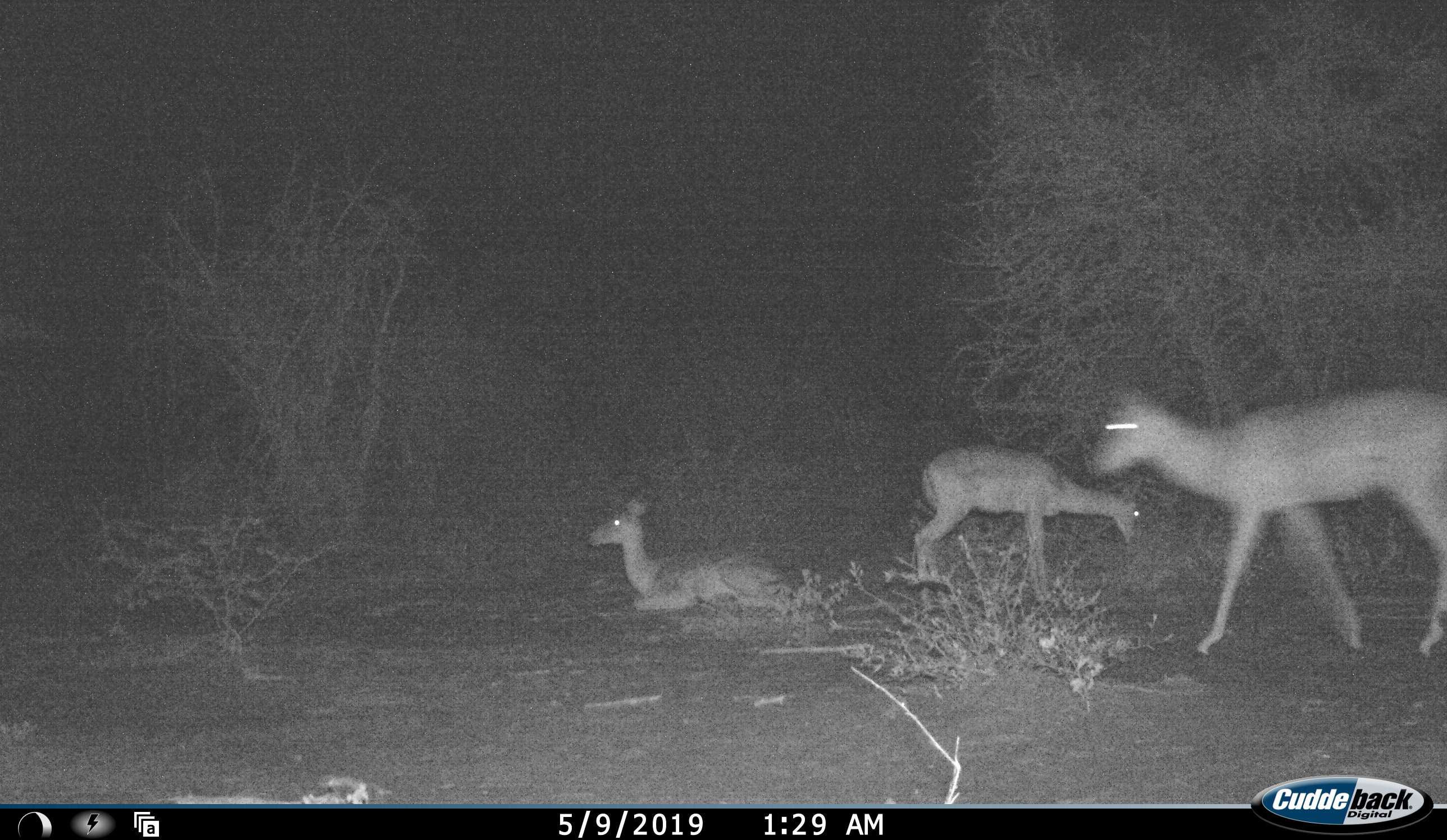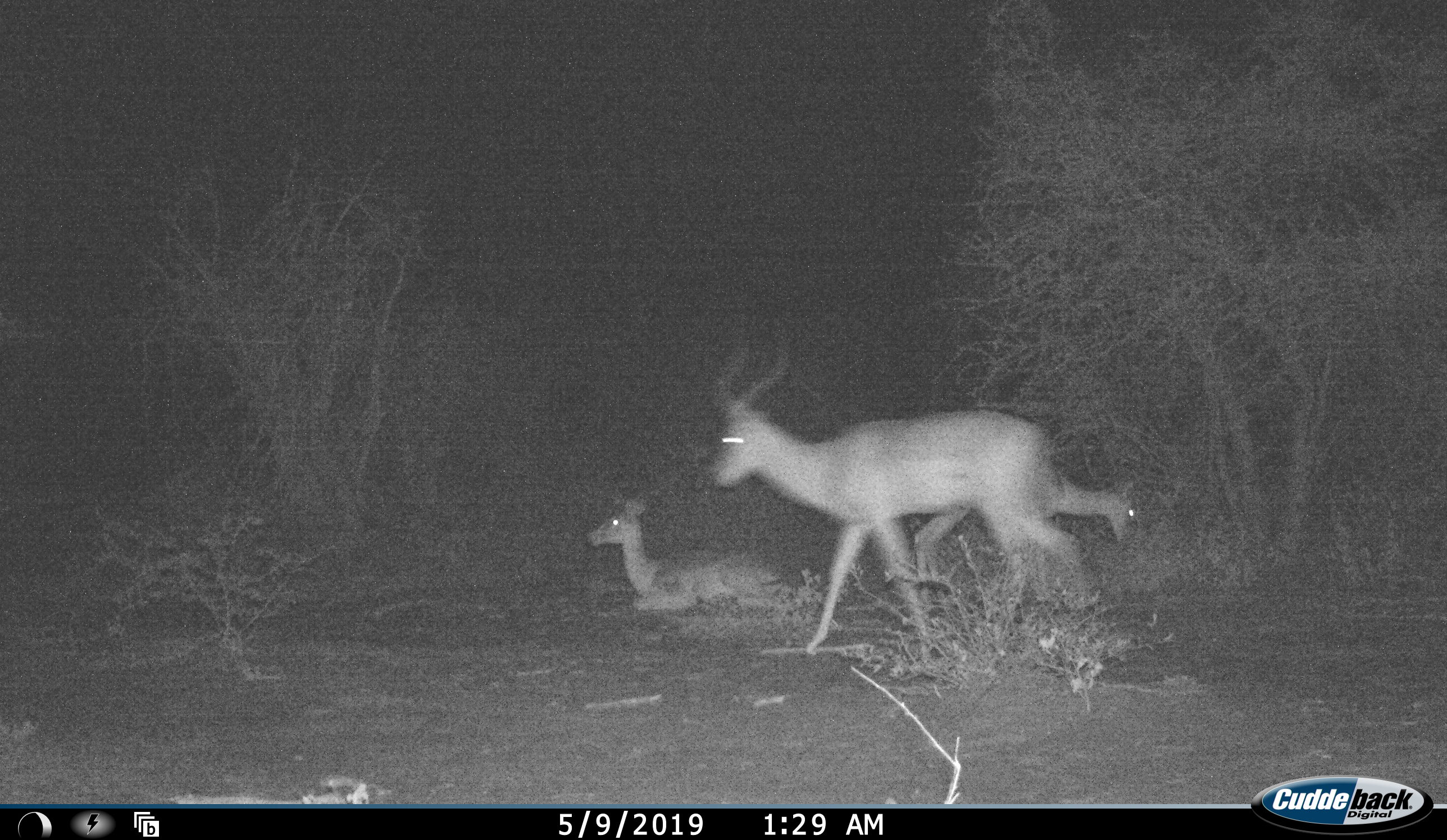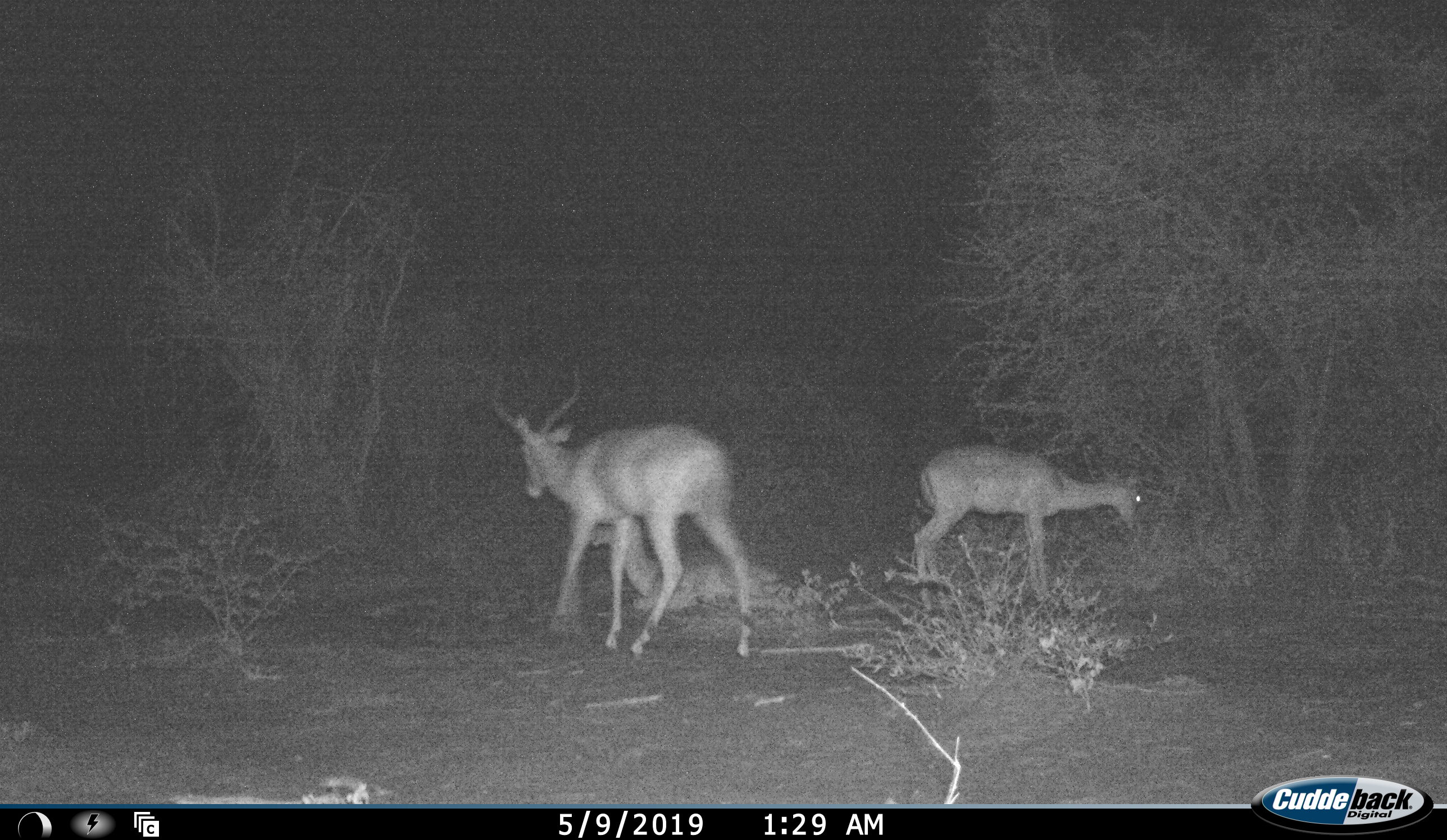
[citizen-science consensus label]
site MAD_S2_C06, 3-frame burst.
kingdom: Animalia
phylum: Chordata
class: Mammalia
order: Artiodactyla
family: Bovidae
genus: Aepyceros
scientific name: Aepyceros melampus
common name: impala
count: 3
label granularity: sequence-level